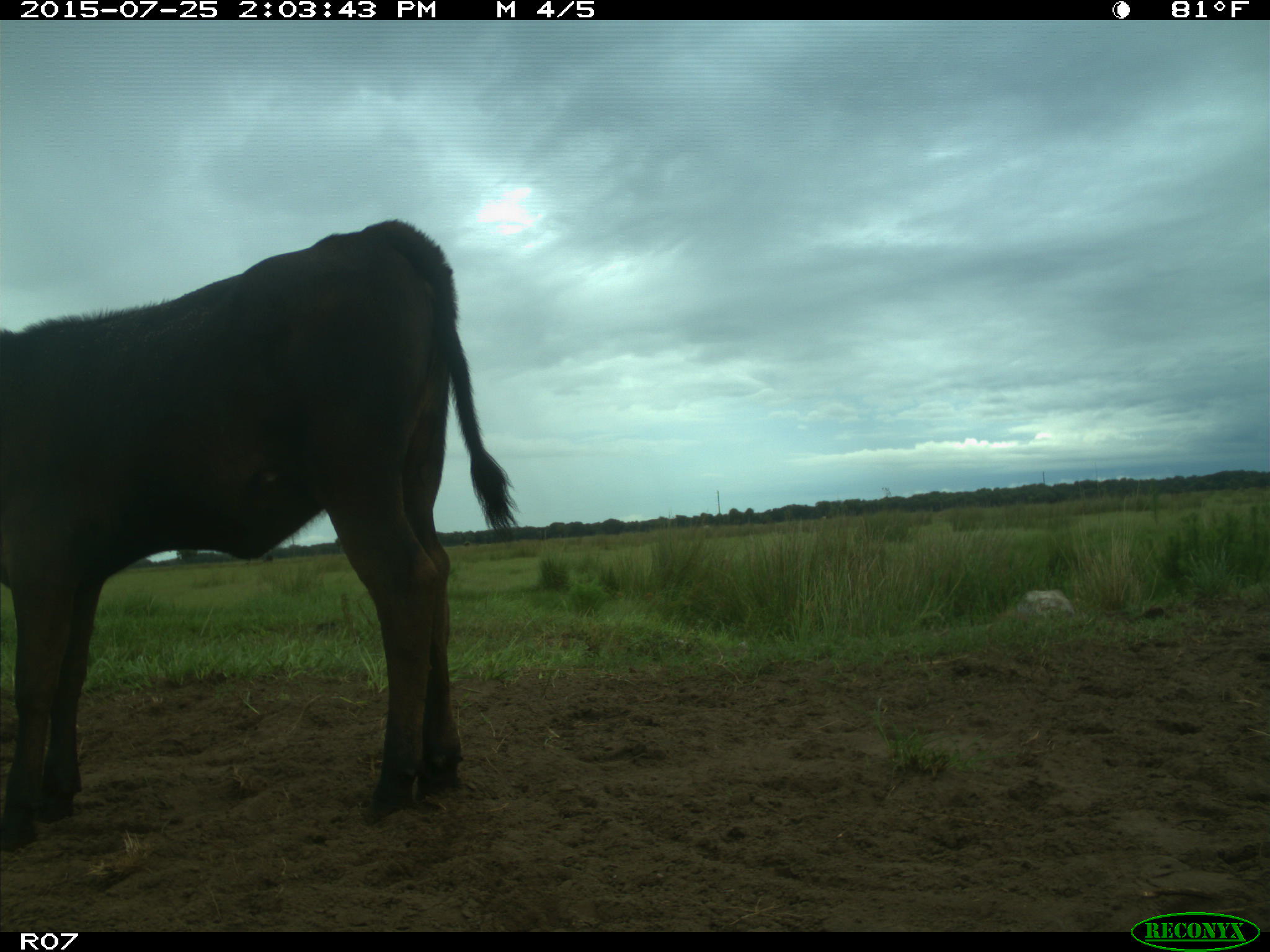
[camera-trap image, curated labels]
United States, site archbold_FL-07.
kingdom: Animalia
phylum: Chordata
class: Mammalia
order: Artiodactyla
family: Bovidae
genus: Bos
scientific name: Bos taurus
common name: domestic cow